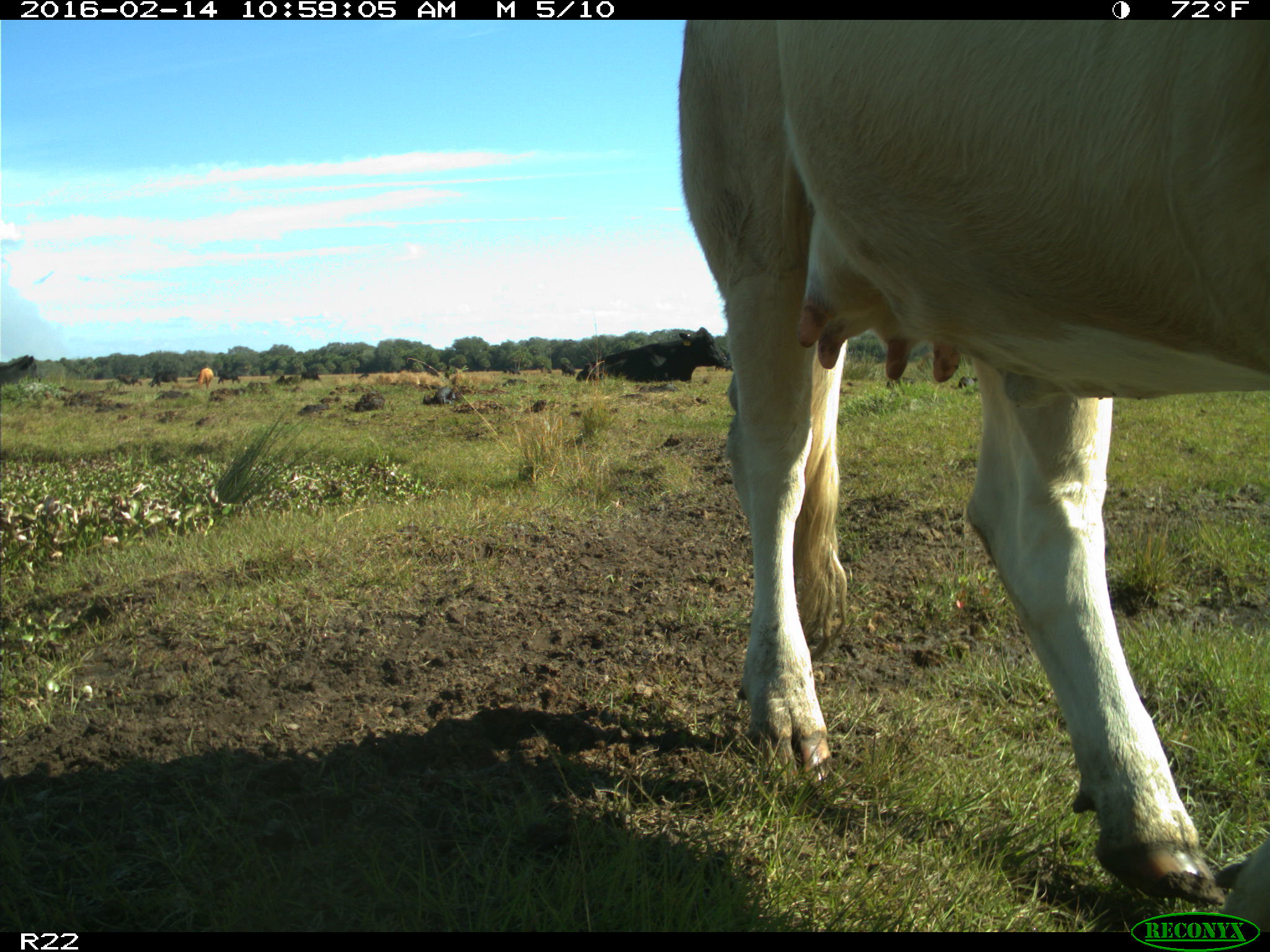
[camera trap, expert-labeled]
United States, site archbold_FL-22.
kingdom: Animalia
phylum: Chordata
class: Mammalia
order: Artiodactyla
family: Bovidae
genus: Bos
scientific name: Bos taurus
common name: domestic cow